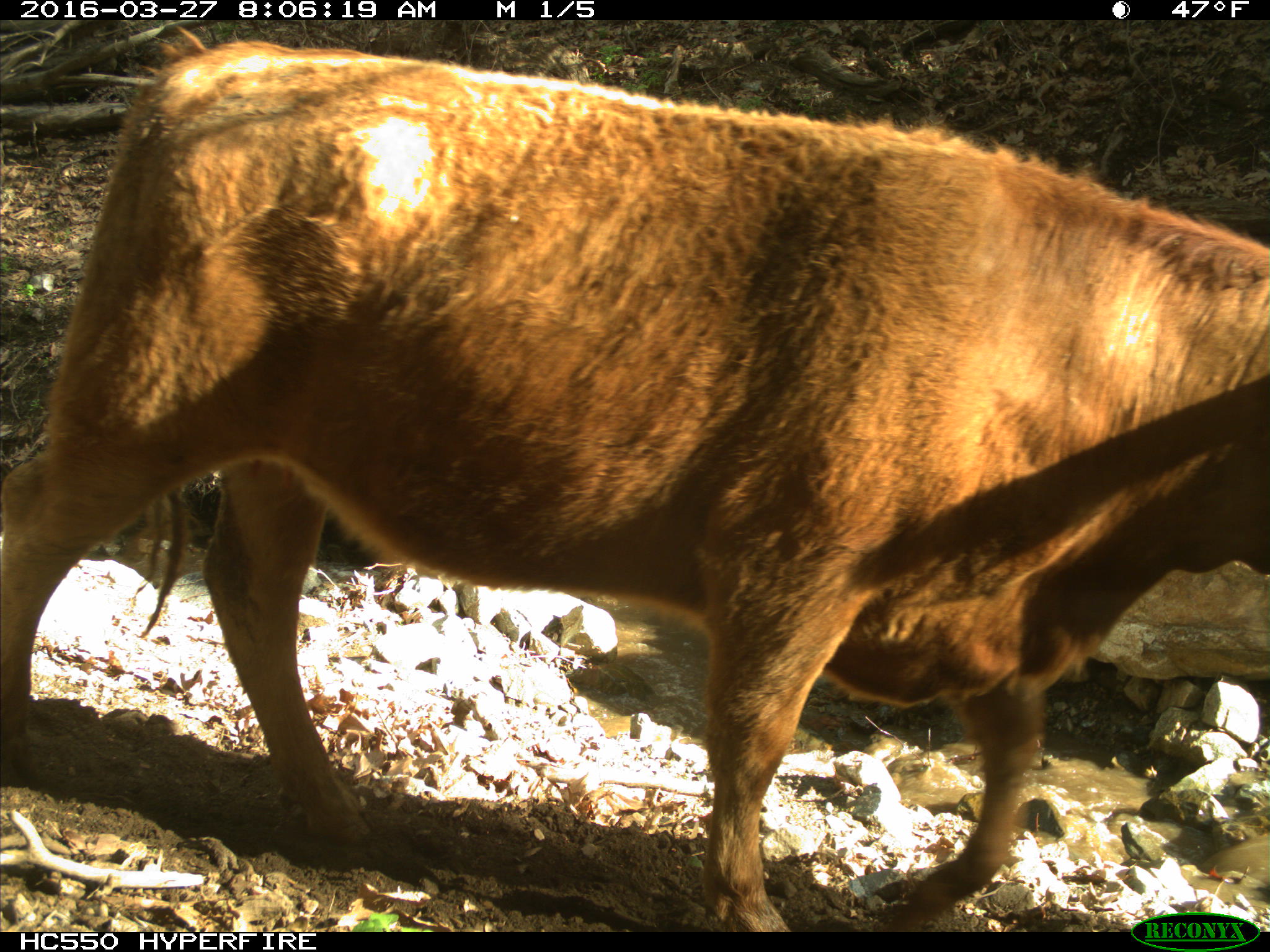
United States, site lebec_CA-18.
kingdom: Animalia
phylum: Chordata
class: Mammalia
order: Artiodactyla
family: Bovidae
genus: Bos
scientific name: Bos taurus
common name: domestic cow